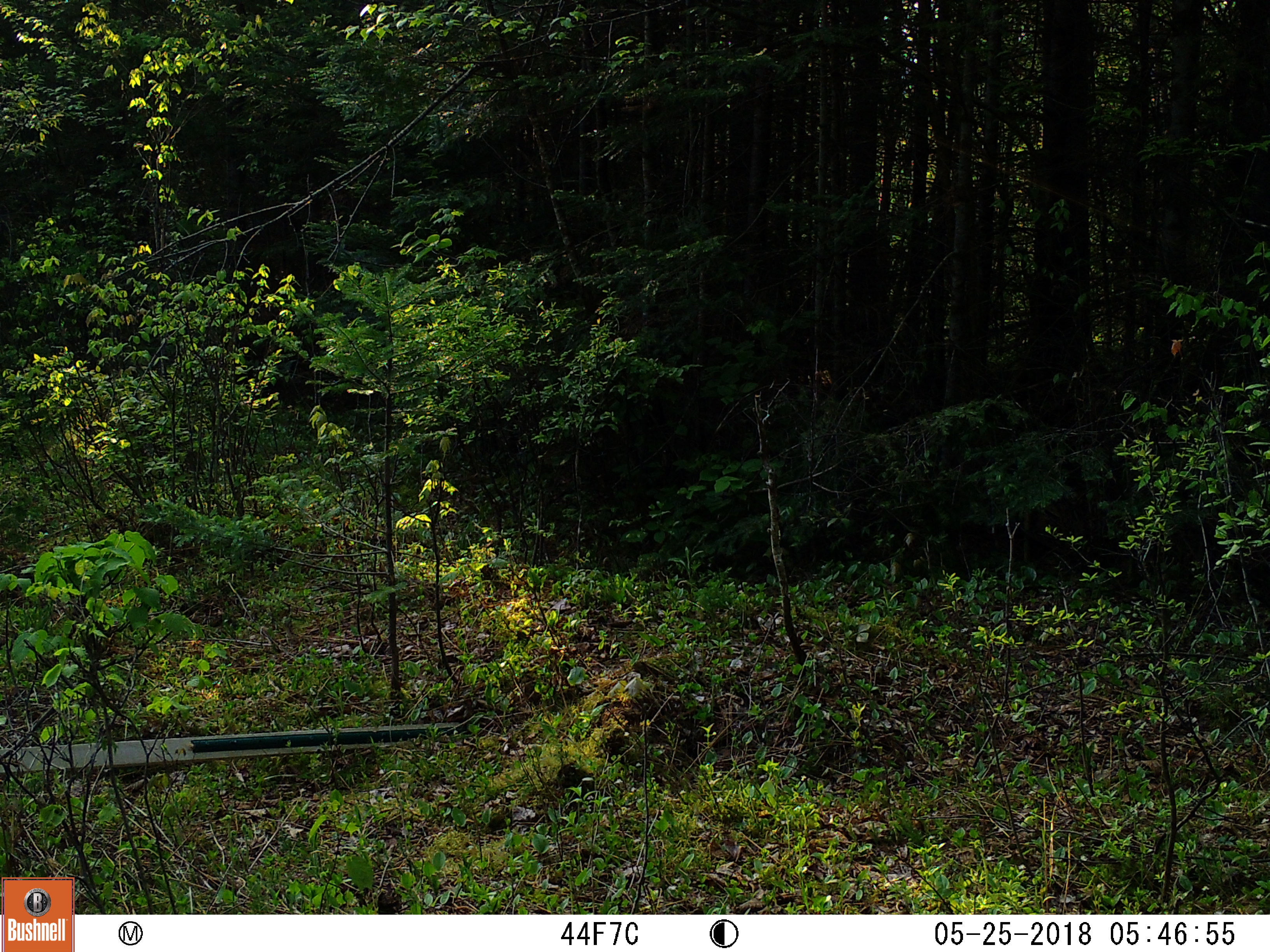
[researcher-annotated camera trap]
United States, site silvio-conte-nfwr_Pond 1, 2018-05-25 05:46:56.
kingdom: Animalia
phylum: Chordata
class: Mammalia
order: Artiodactyla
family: Cervidae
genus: Odocoileus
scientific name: Odocoileus virginianus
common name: white-tailed deer